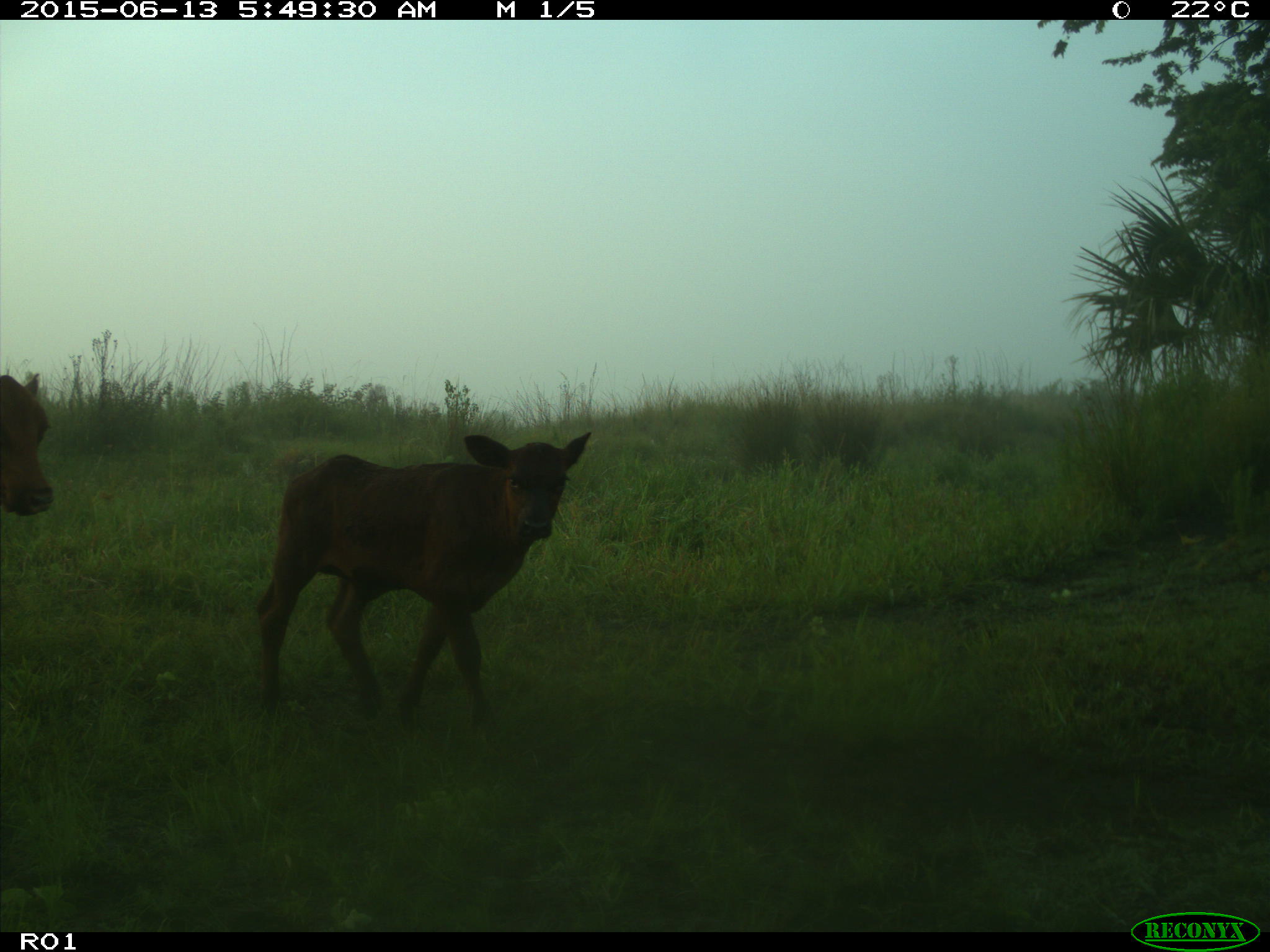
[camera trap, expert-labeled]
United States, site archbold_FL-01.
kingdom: Animalia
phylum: Chordata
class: Mammalia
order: Artiodactyla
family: Bovidae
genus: Bos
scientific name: Bos taurus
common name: domestic cow